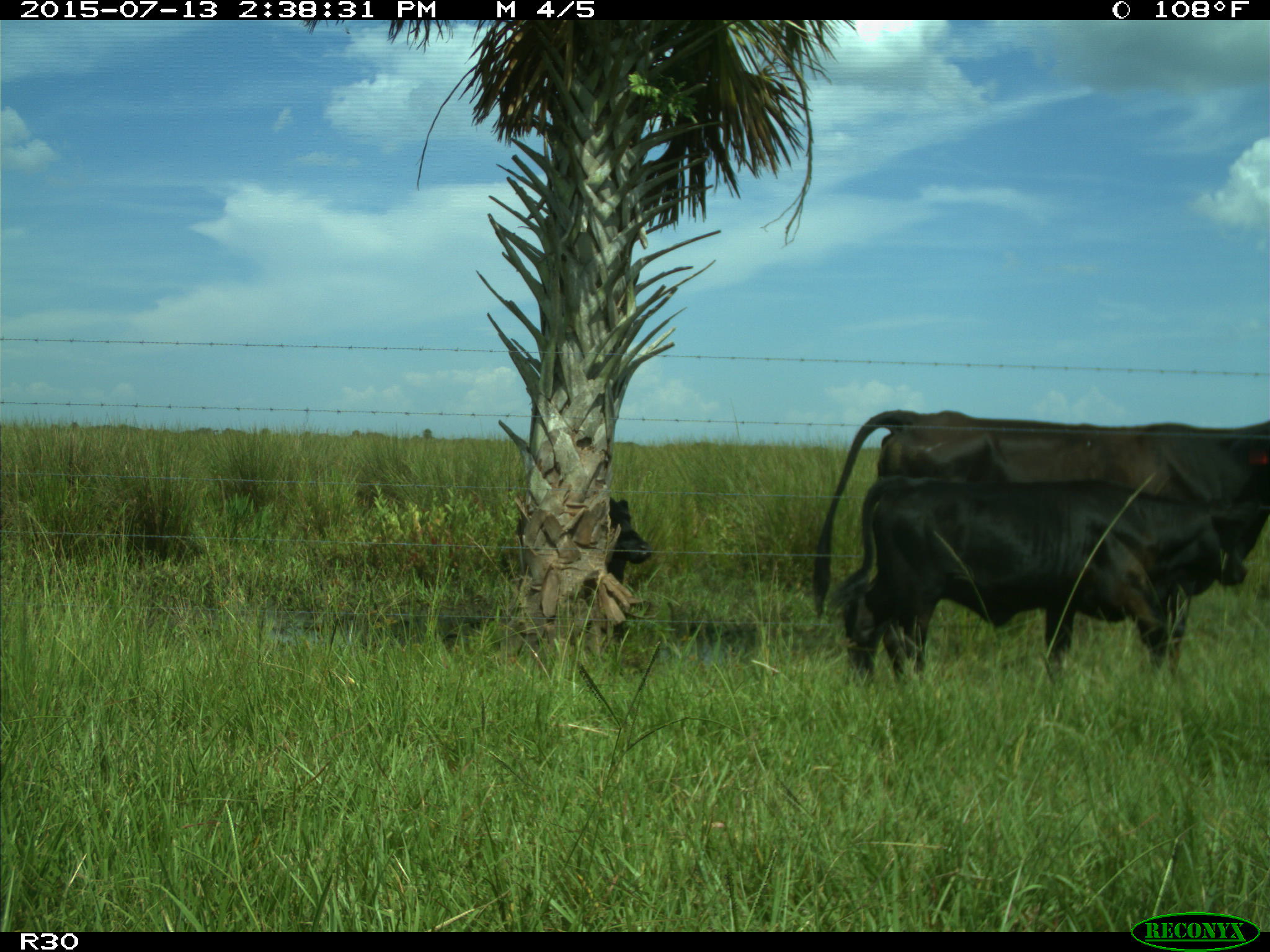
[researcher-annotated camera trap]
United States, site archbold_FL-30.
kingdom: Animalia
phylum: Chordata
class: Mammalia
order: Artiodactyla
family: Bovidae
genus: Bos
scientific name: Bos taurus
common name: domestic cow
Bos taurus (domestic cow).